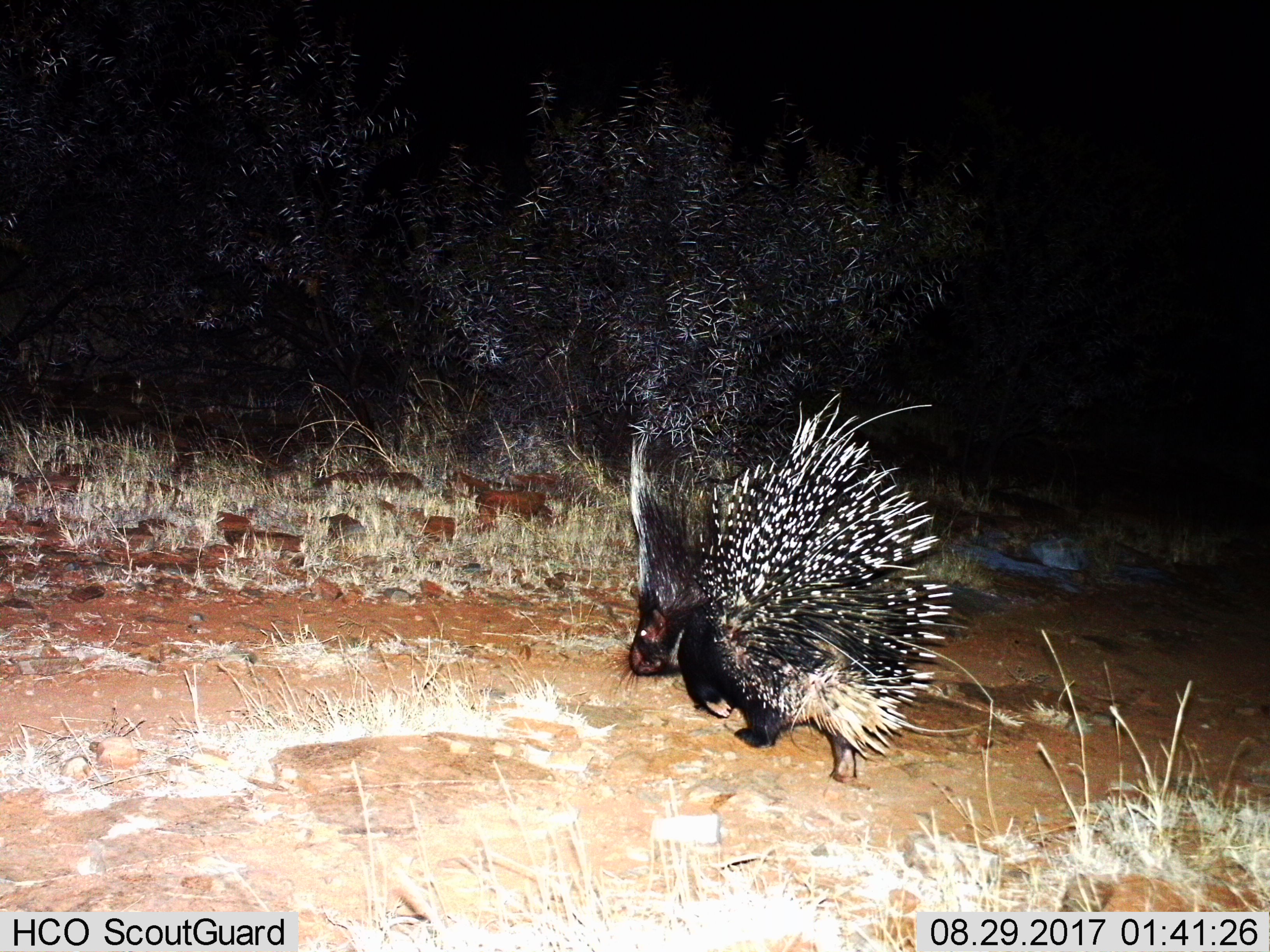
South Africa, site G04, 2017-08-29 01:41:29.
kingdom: Animalia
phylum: Chordata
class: Mammalia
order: Rodentia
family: Hystricidae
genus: Hystrix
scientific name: Hystrix africaeaustralis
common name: cape porcupine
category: porcupine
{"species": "porcupine (cape porcupine) (Hystrix africaeaustralis)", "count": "1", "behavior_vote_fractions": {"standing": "0%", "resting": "0%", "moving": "100%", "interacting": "0%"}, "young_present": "0%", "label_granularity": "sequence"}